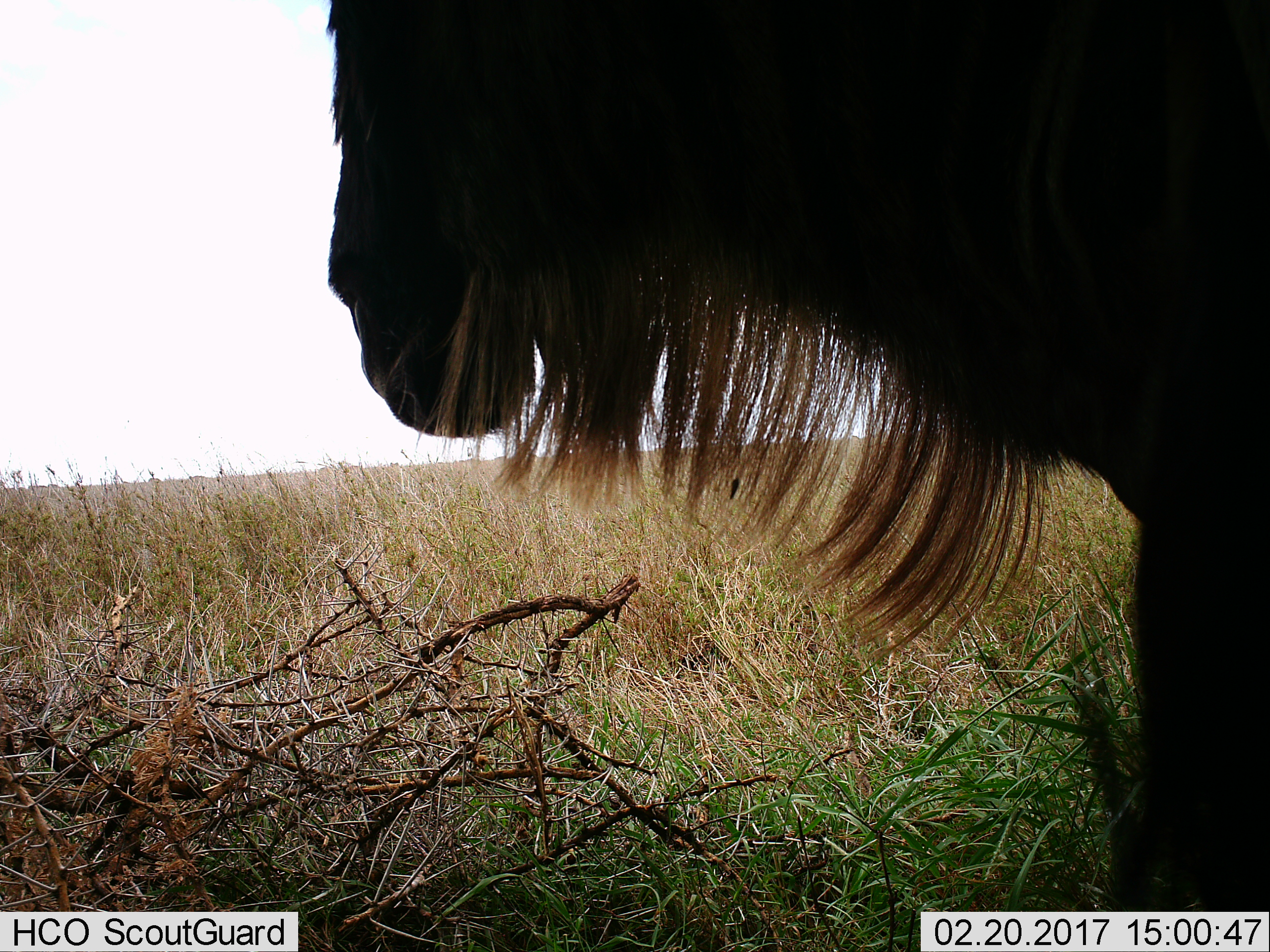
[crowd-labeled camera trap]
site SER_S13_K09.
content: unidentified animal